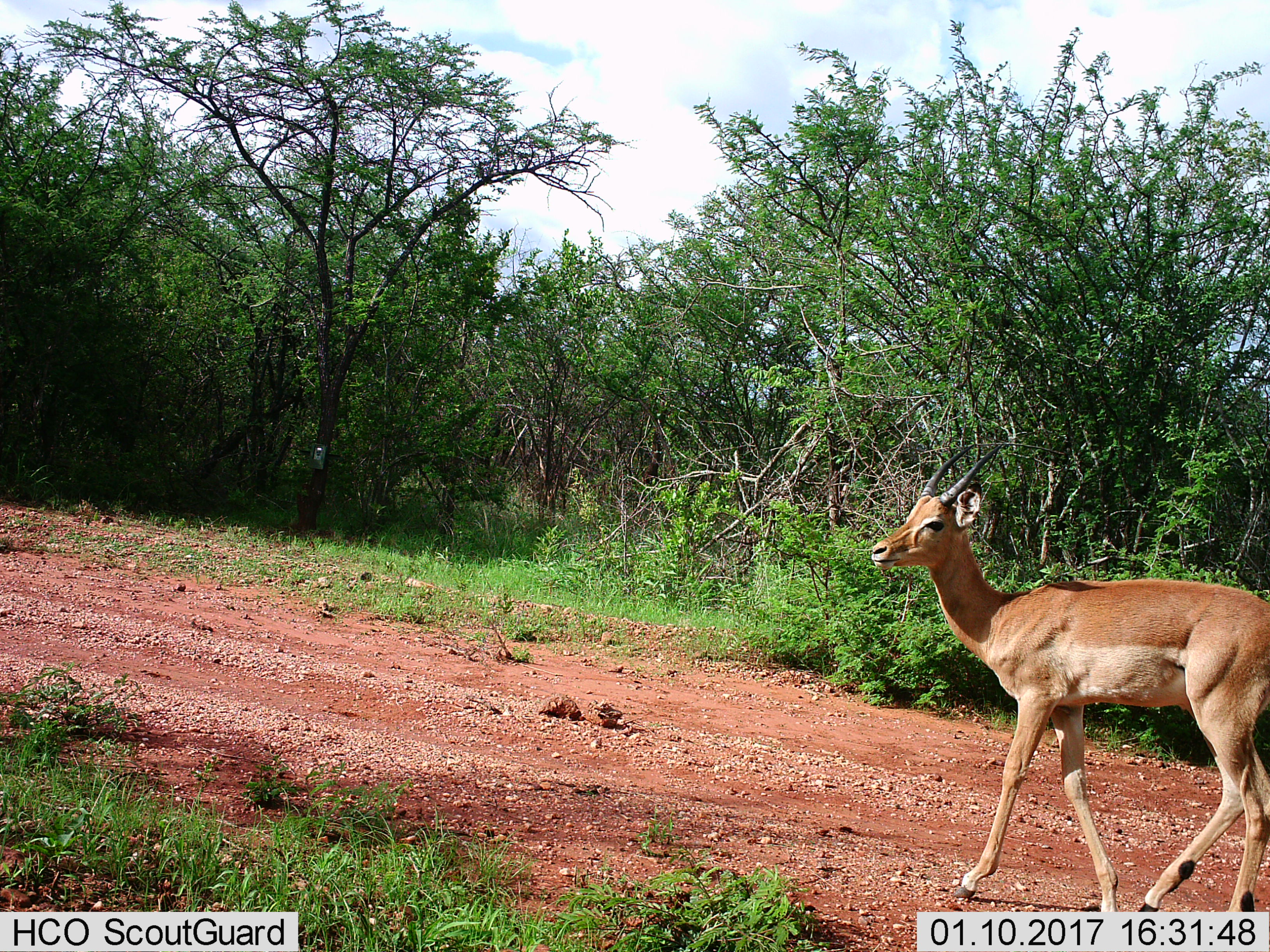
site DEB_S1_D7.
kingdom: Animalia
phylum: Chordata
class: Mammalia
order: Artiodactyla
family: Bovidae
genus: Aepyceros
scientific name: Aepyceros melampus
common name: impala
Impala (Aepyceros melampus), count 1. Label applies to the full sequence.